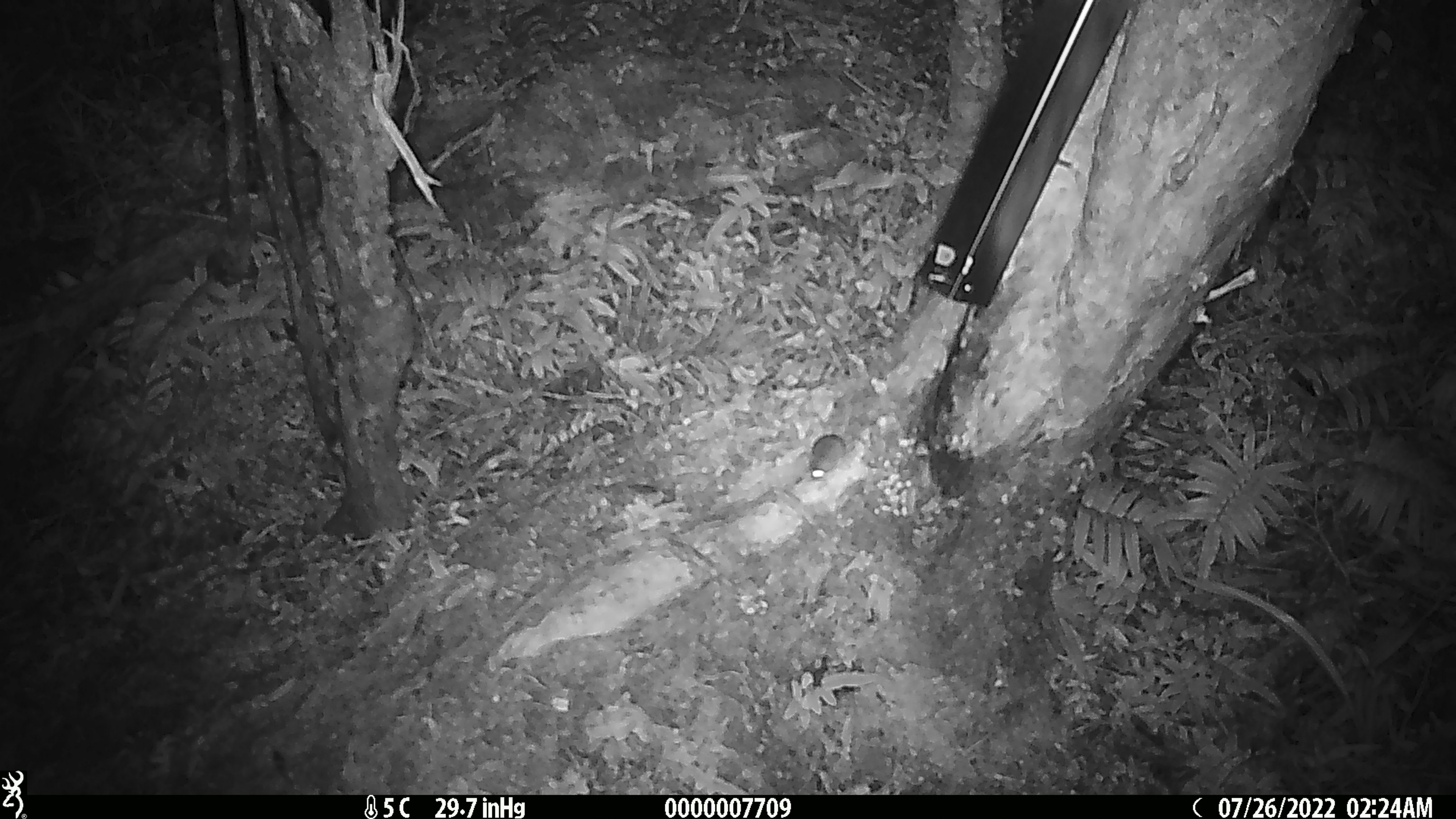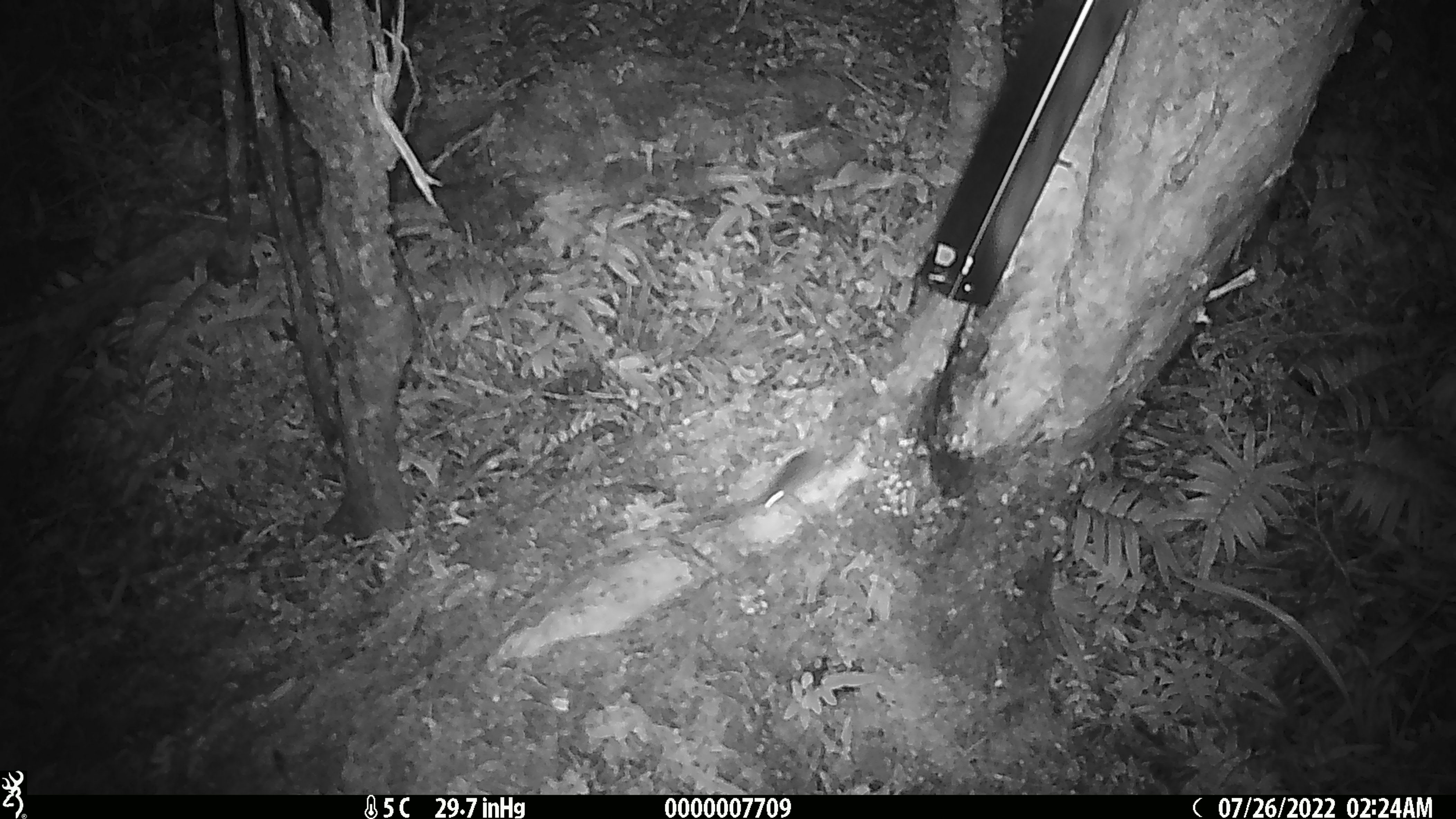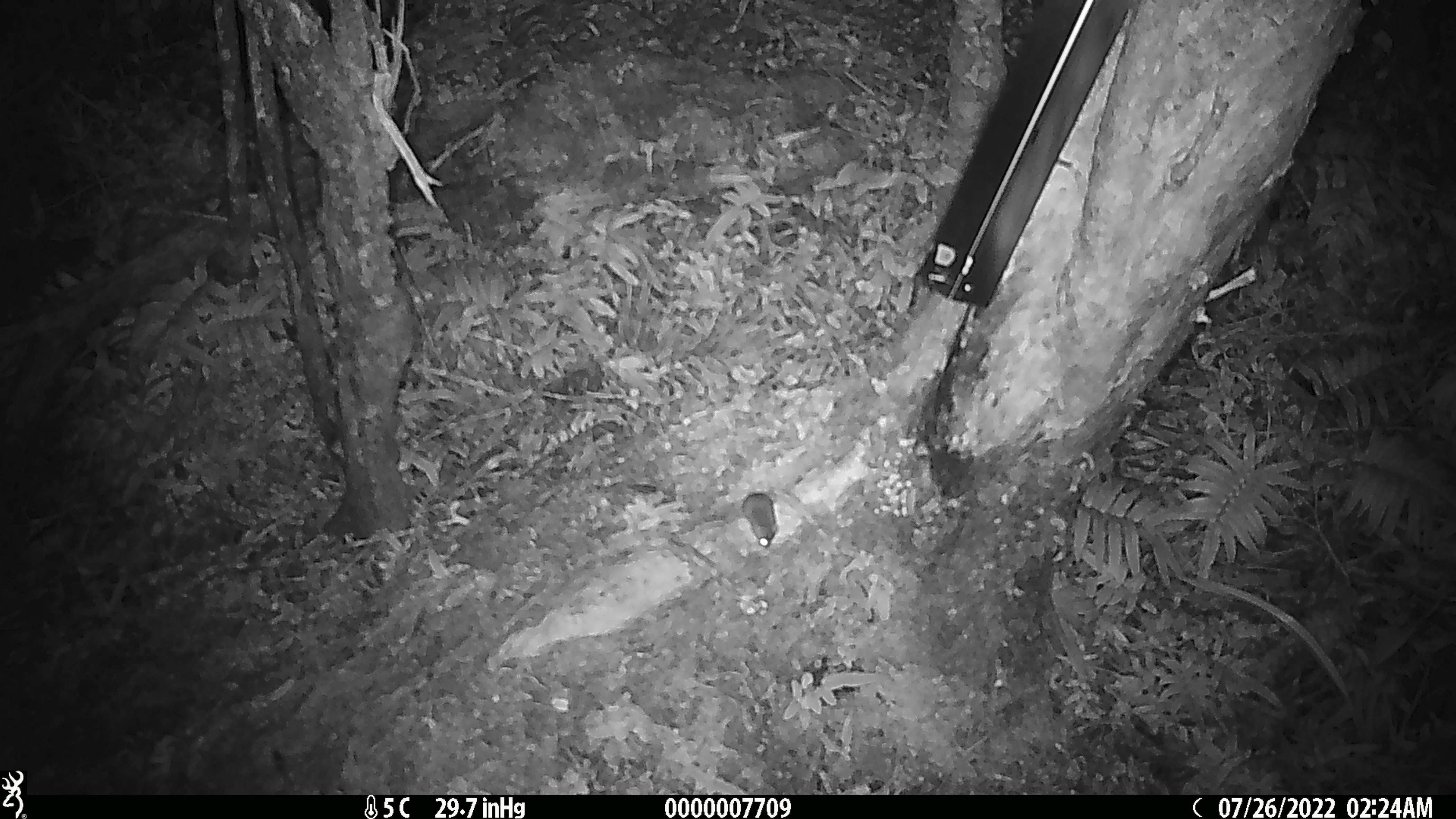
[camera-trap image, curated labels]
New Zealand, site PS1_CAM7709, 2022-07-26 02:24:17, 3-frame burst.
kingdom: Animalia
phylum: Chordata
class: Mammalia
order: Rodentia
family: Muridae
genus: Mus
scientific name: Mus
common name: mouse